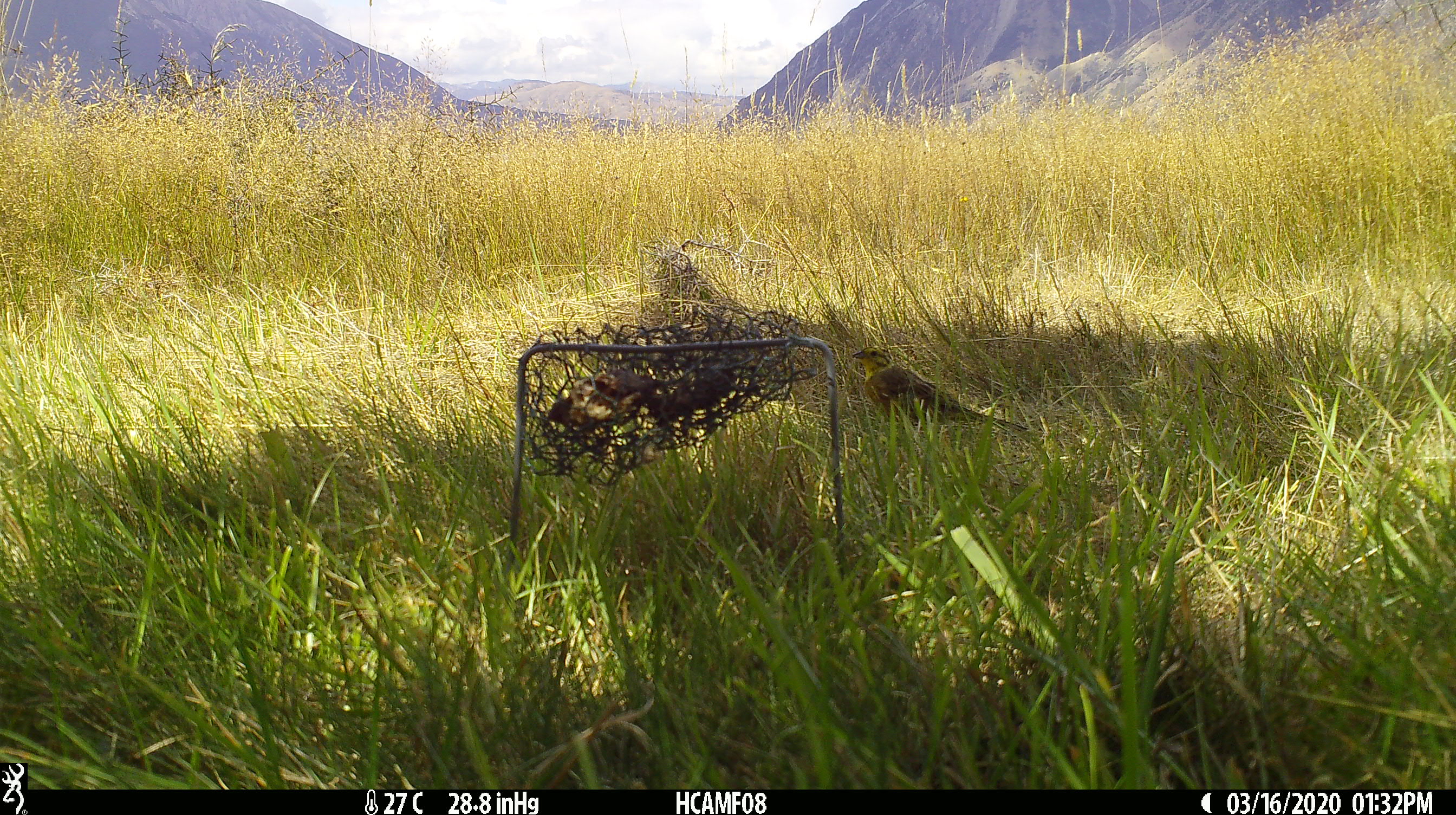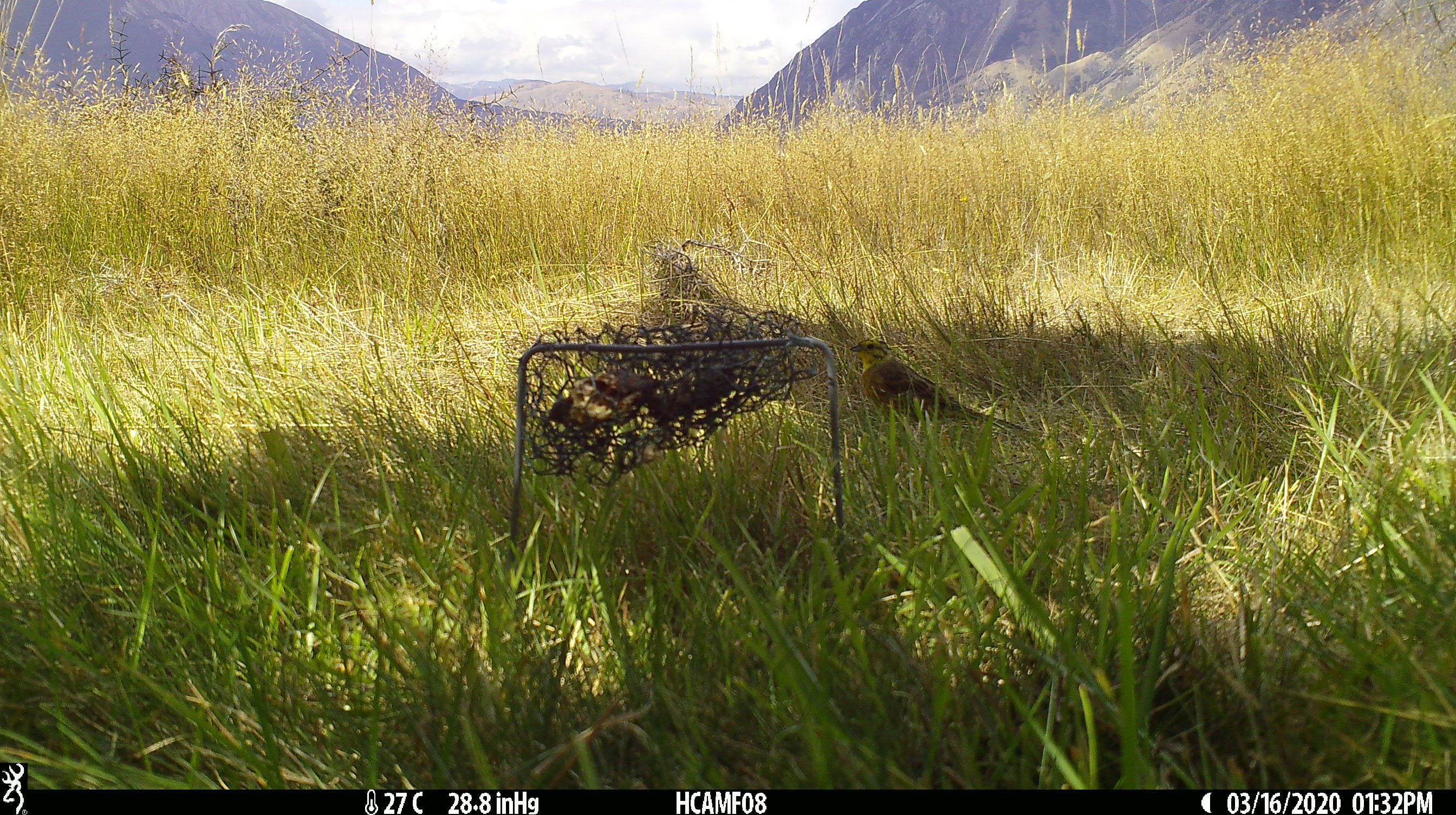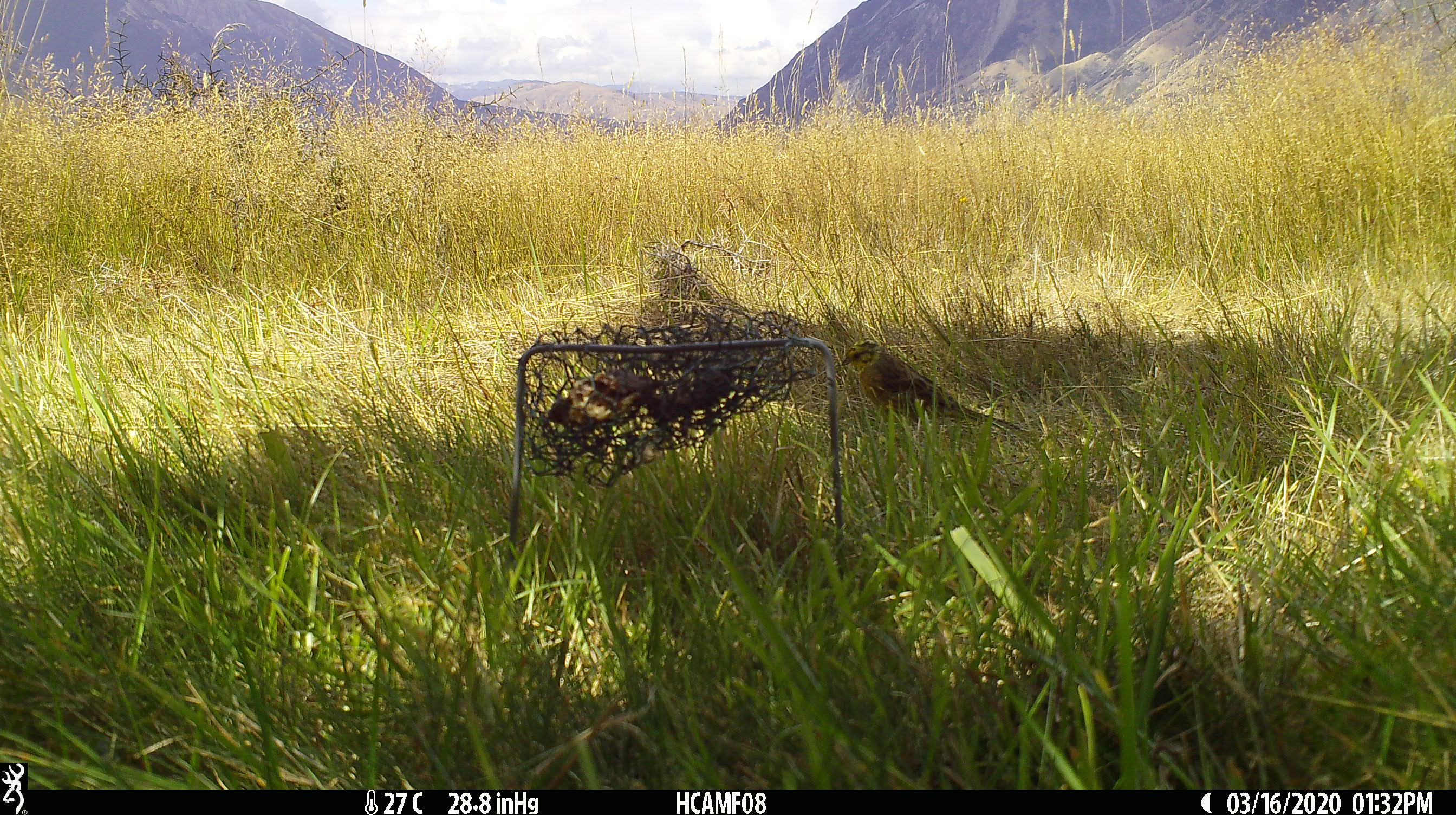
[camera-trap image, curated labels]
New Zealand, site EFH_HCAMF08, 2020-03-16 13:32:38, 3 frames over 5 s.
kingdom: Animalia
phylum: Chordata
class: Aves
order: Passeriformes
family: Emberizidae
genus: Emberiza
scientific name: Emberiza citrinella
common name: yellowhammer